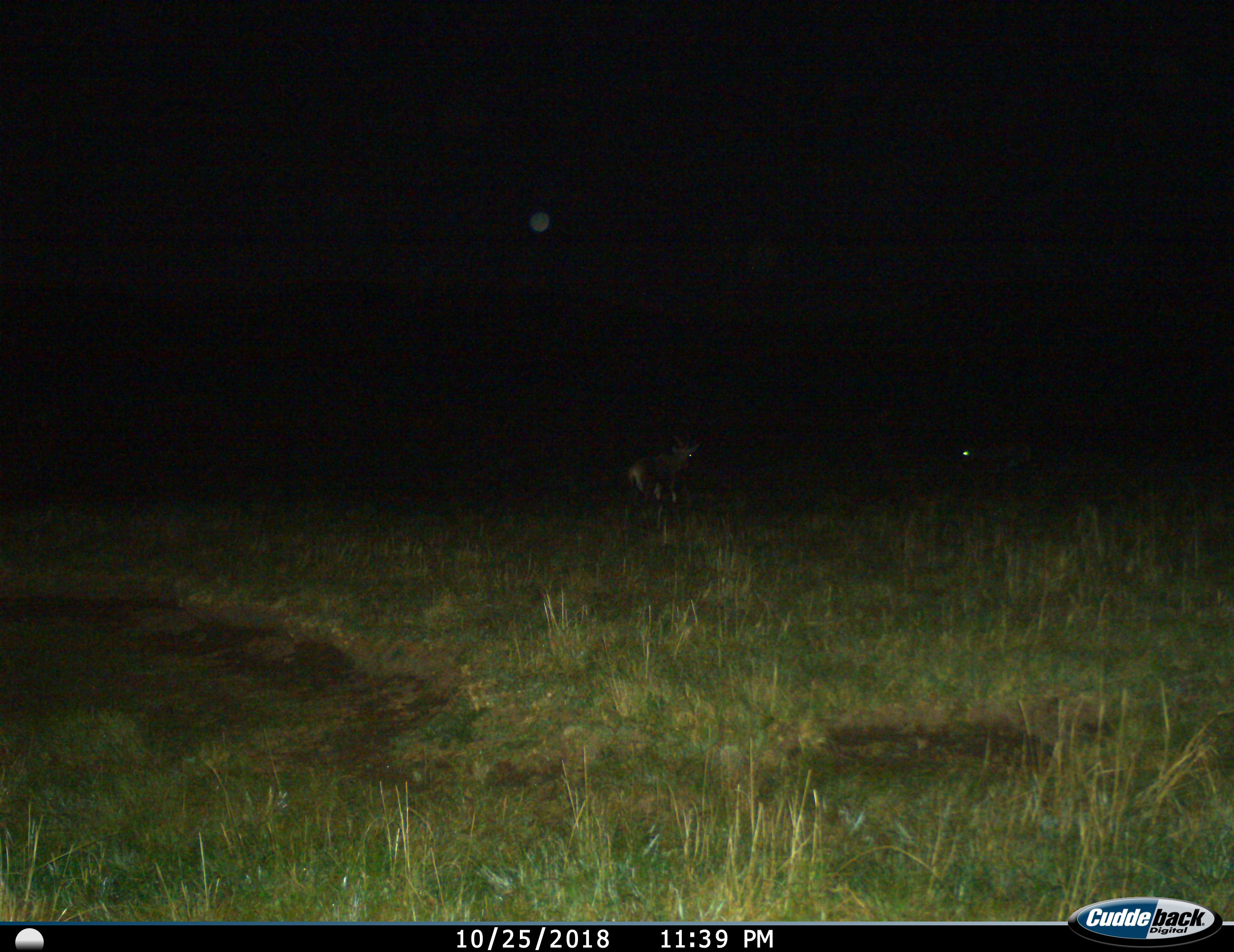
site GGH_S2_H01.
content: unidentified animal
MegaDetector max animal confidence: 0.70